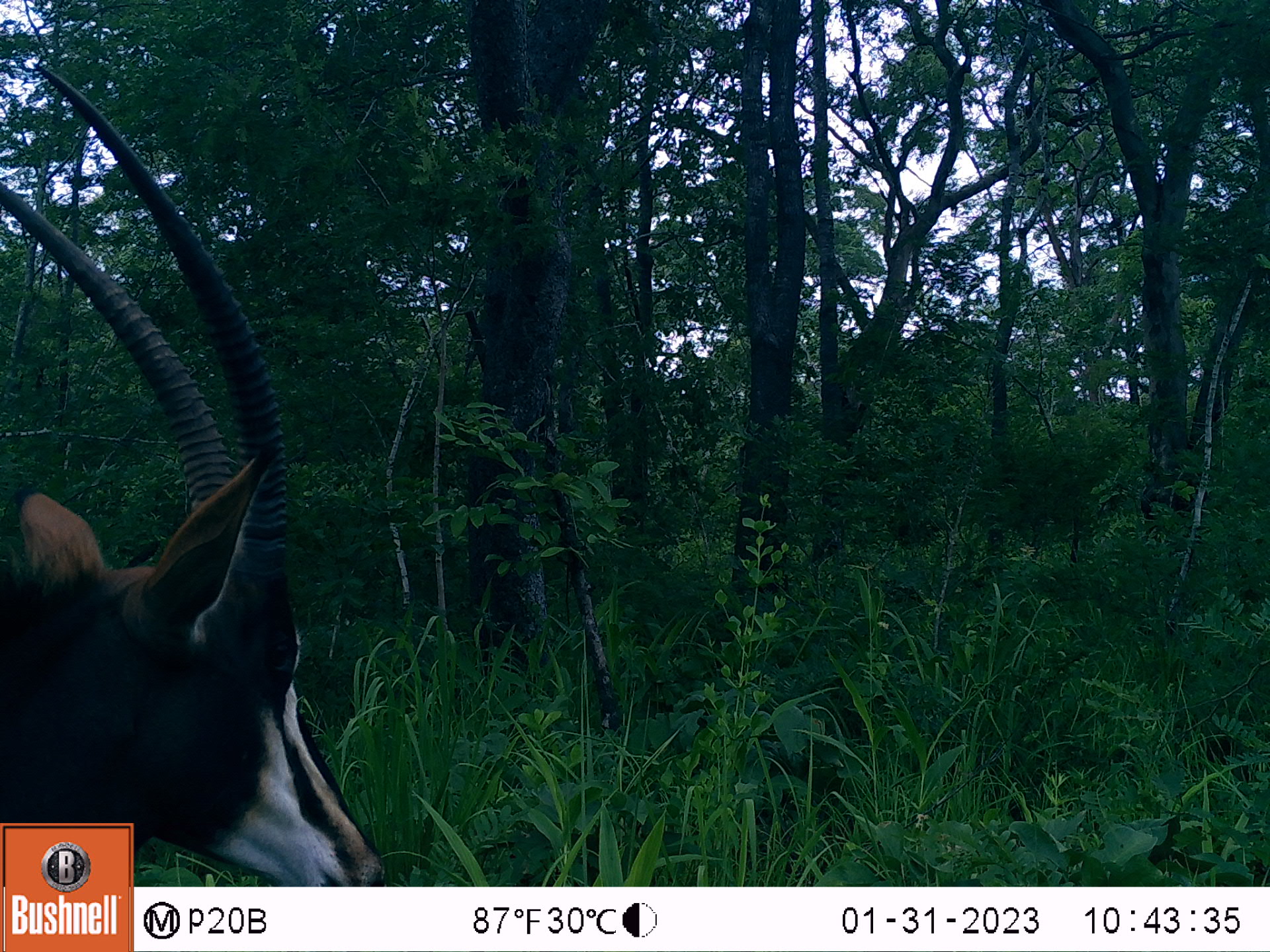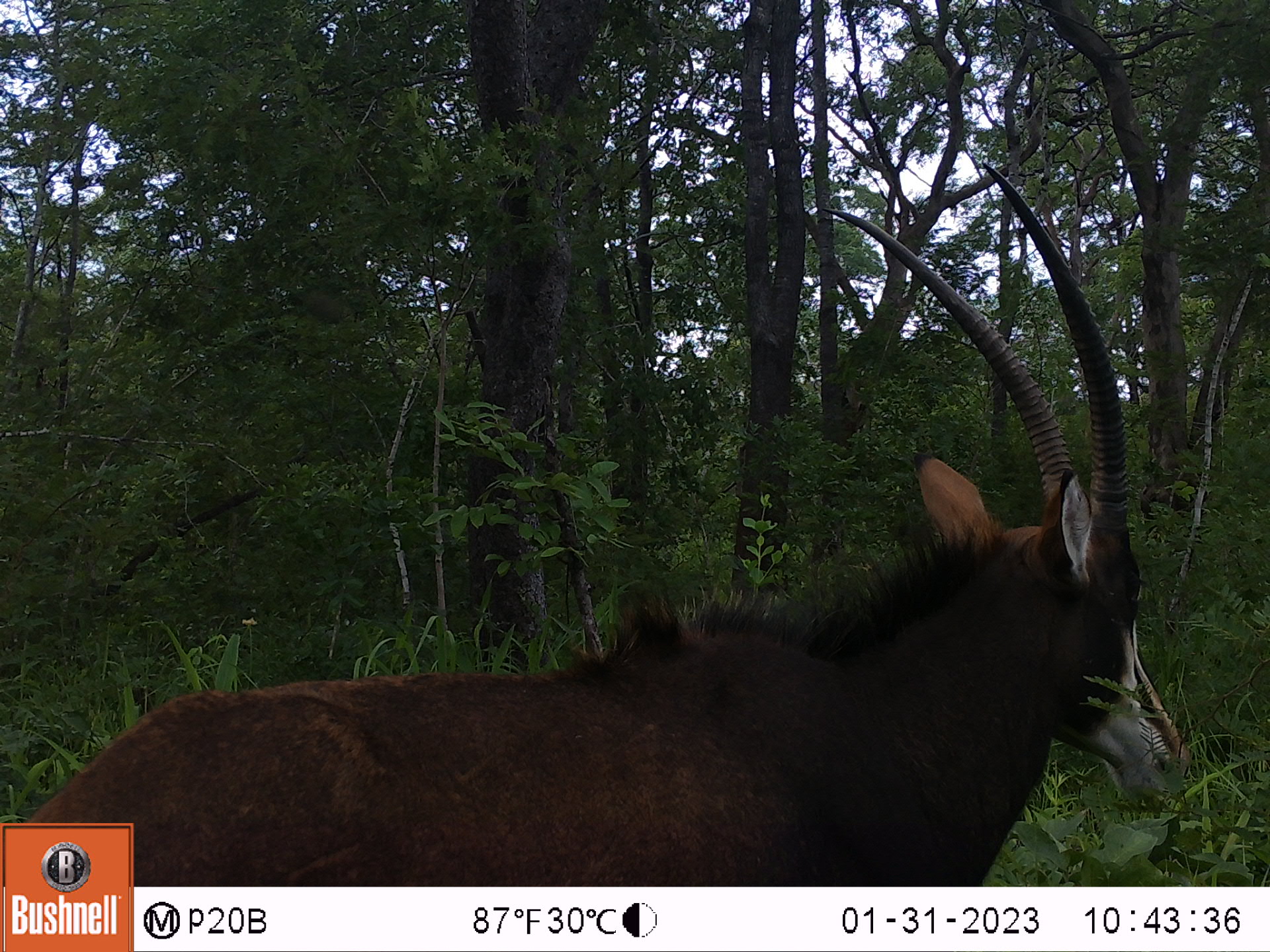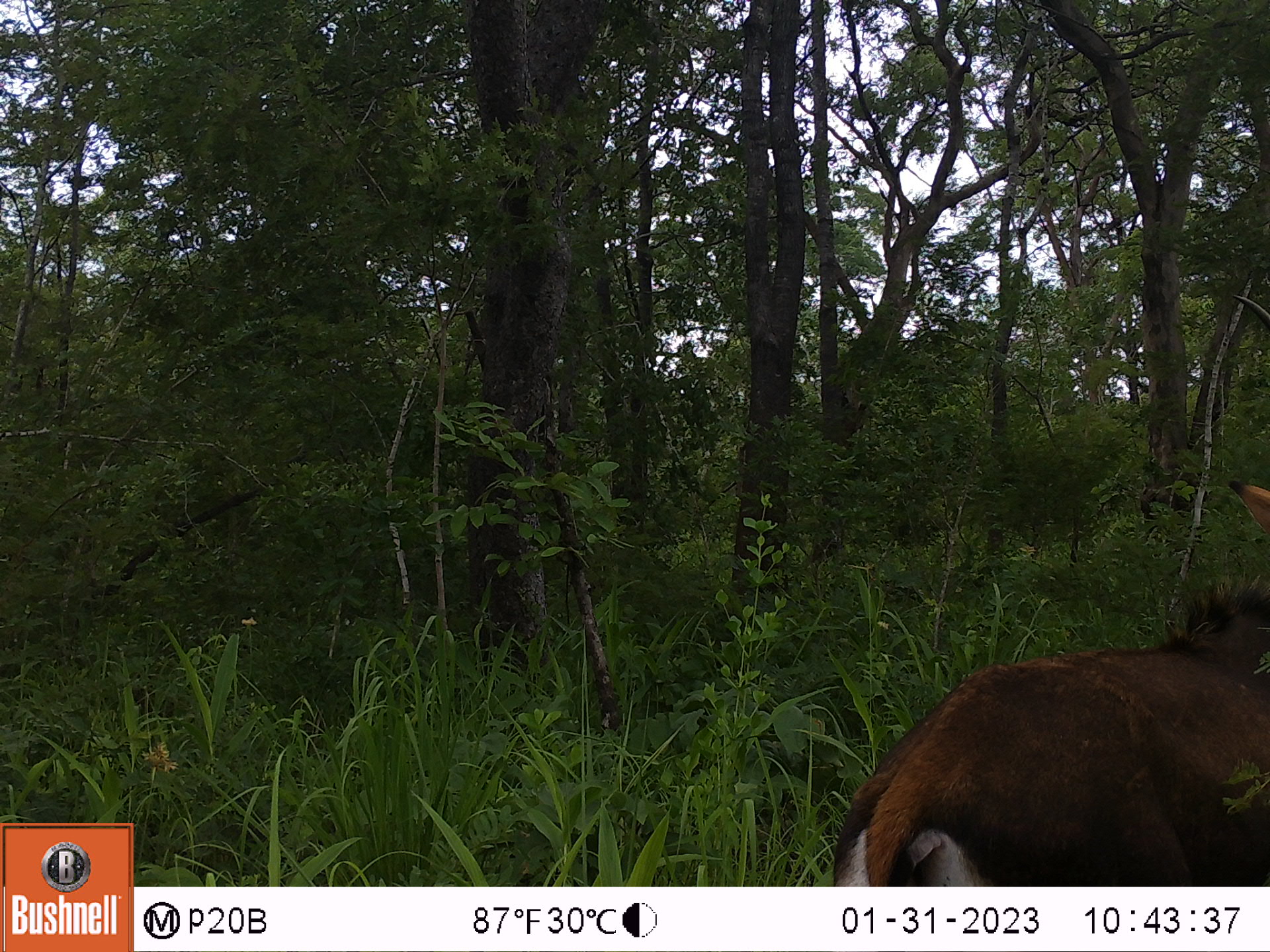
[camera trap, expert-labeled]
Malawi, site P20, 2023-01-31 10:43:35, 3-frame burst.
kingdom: Animalia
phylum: Chordata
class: Mammalia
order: Artiodactyla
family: Bovidae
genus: Hippotragus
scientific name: Hippotragus niger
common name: sable antelope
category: sable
Sable (sable antelope) (Hippotragus niger), count 1.